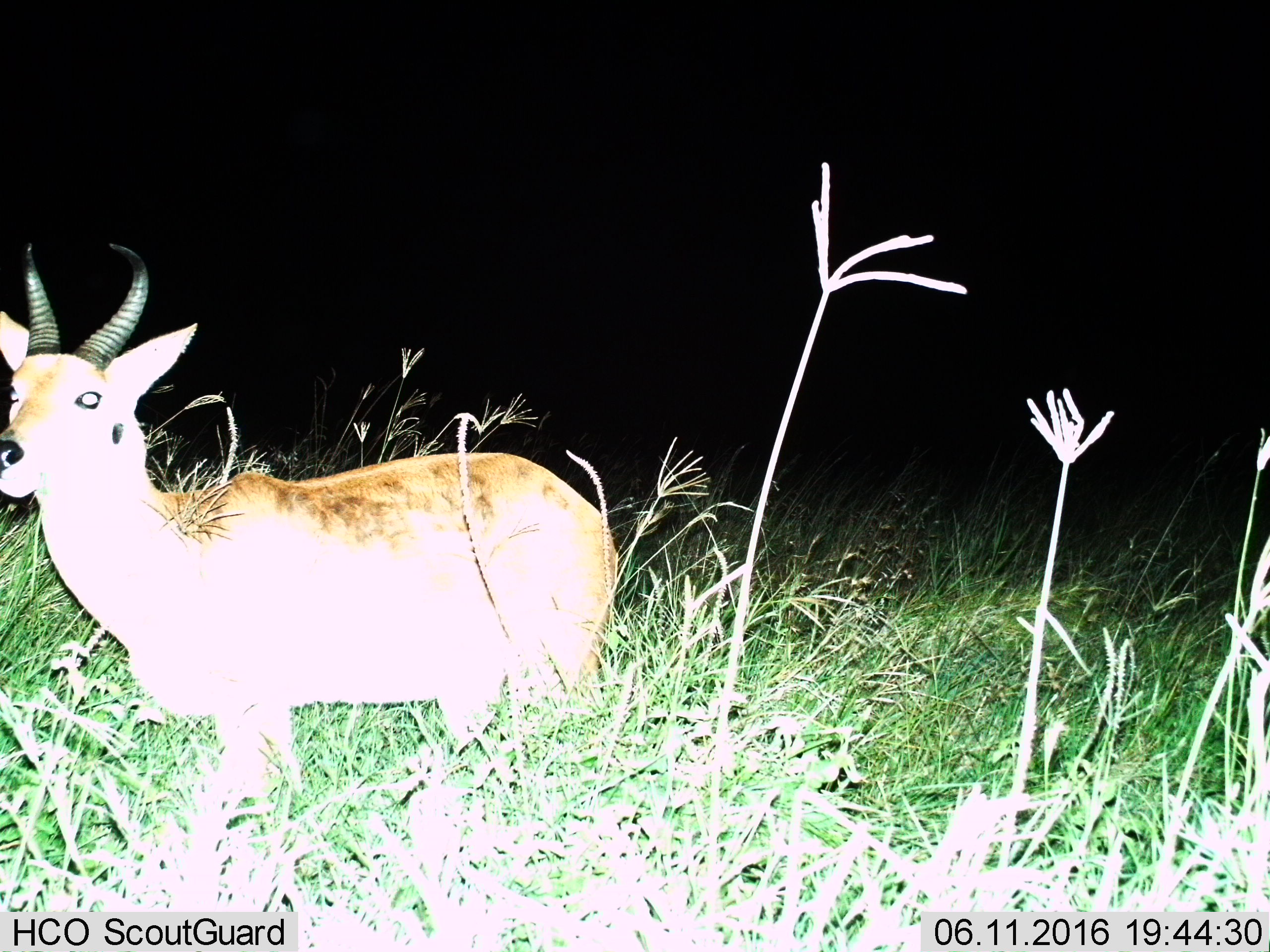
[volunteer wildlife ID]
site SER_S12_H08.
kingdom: Animalia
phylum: Chordata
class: Mammalia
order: Artiodactyla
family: Bovidae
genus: Redunca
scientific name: Redunca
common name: reedbuck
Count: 1.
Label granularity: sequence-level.